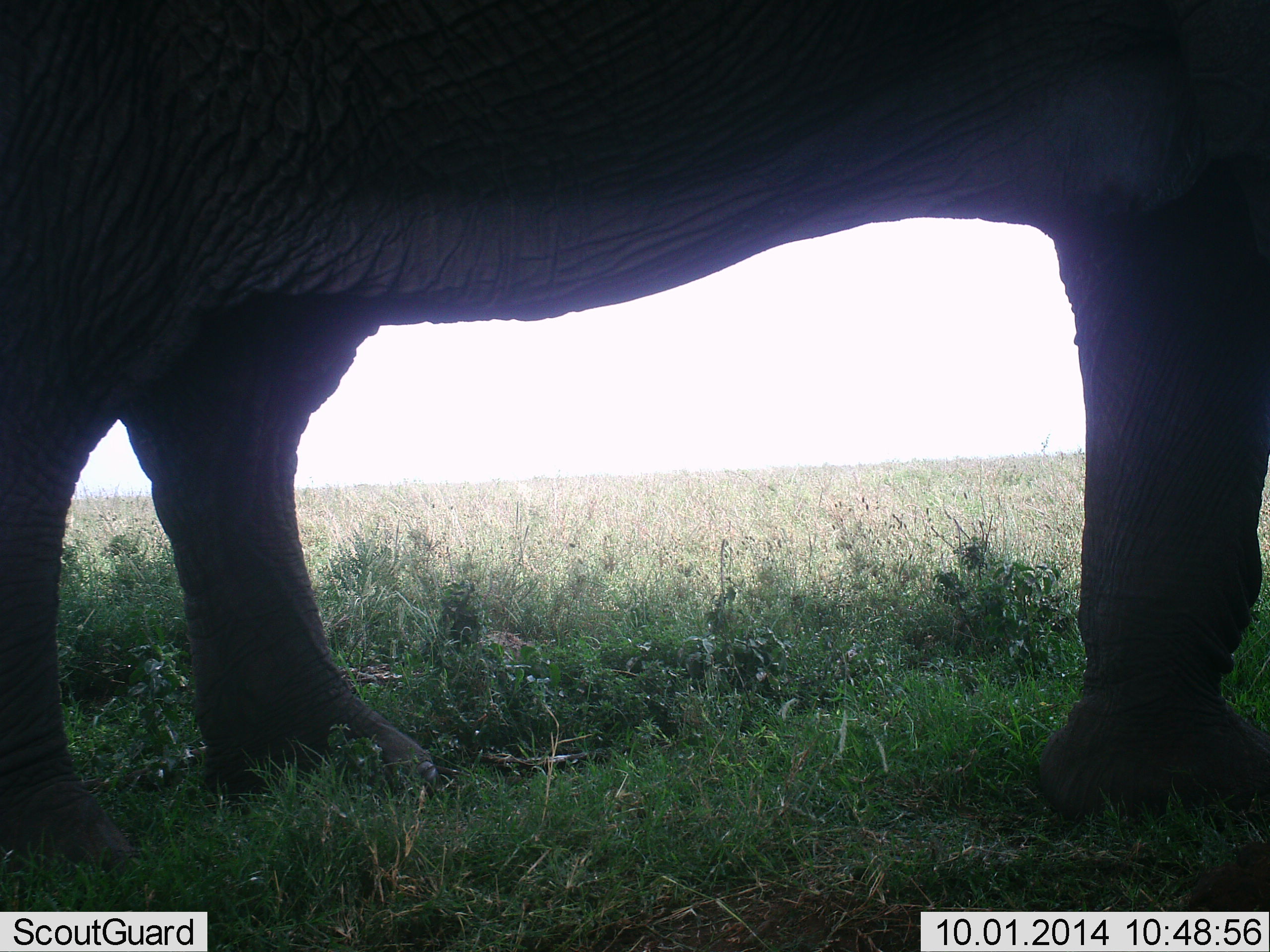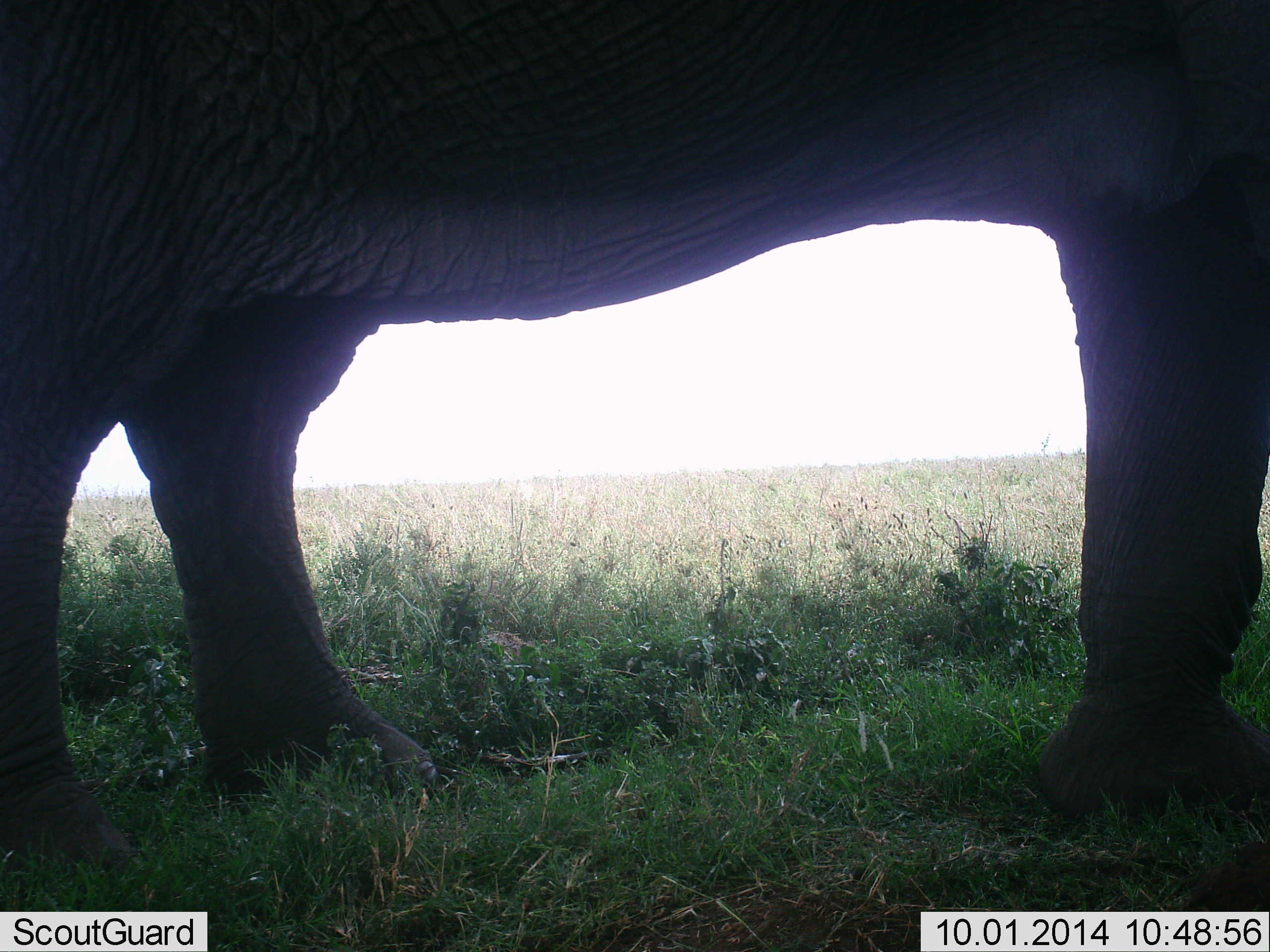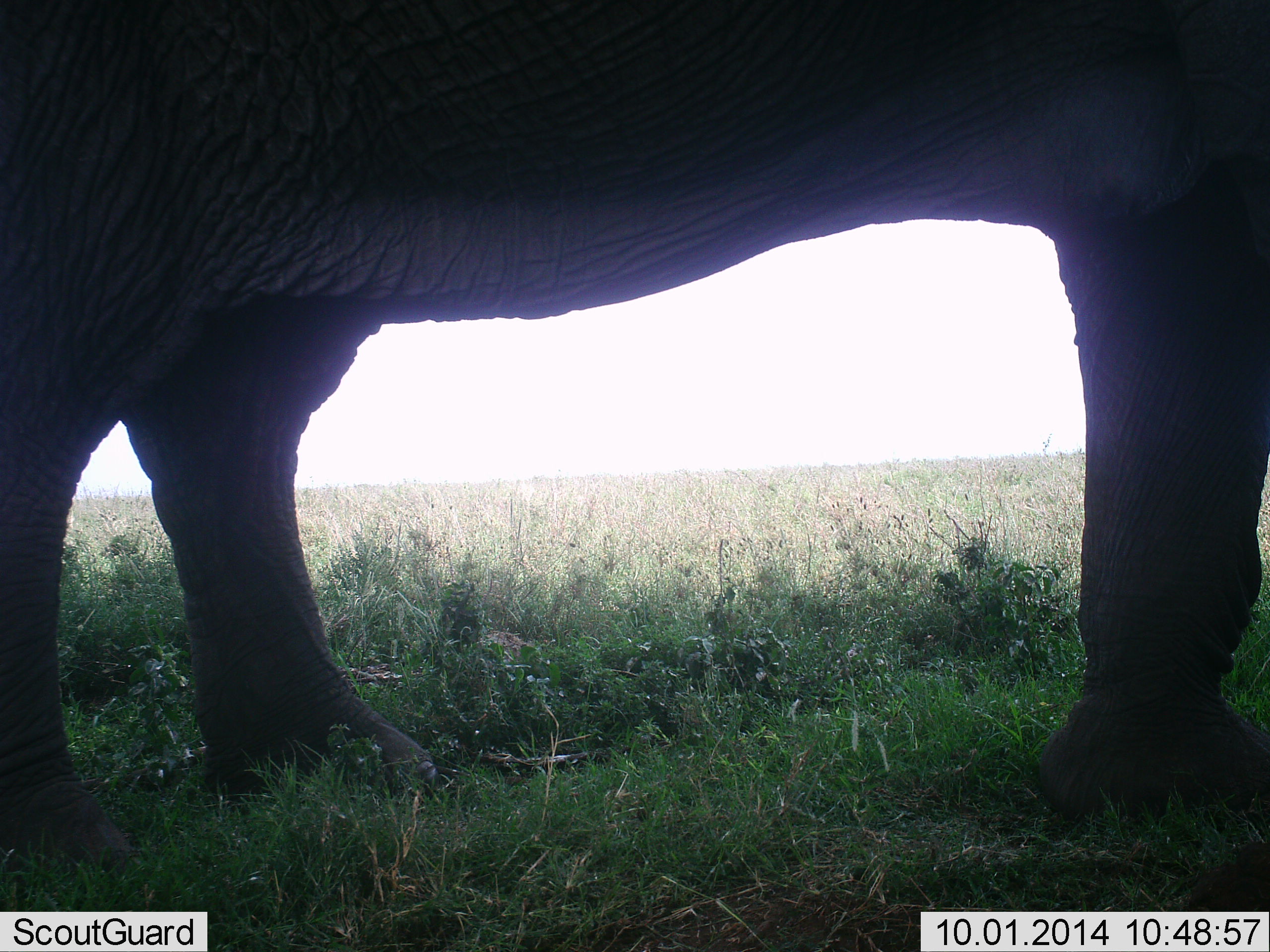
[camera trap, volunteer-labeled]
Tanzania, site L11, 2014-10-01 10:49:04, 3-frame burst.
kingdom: Animalia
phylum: Chordata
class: Mammalia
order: Proboscidea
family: Elephantidae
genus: Loxodonta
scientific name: Loxodonta africana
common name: african bush elephant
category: elephant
Elephant (african bush elephant) (Loxodonta africana), count 1. Behavior (volunteer vote fractions): standing 100%, resting 0%, moving 0%, interacting 0%. Young present (vote fraction): 0%. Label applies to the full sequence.